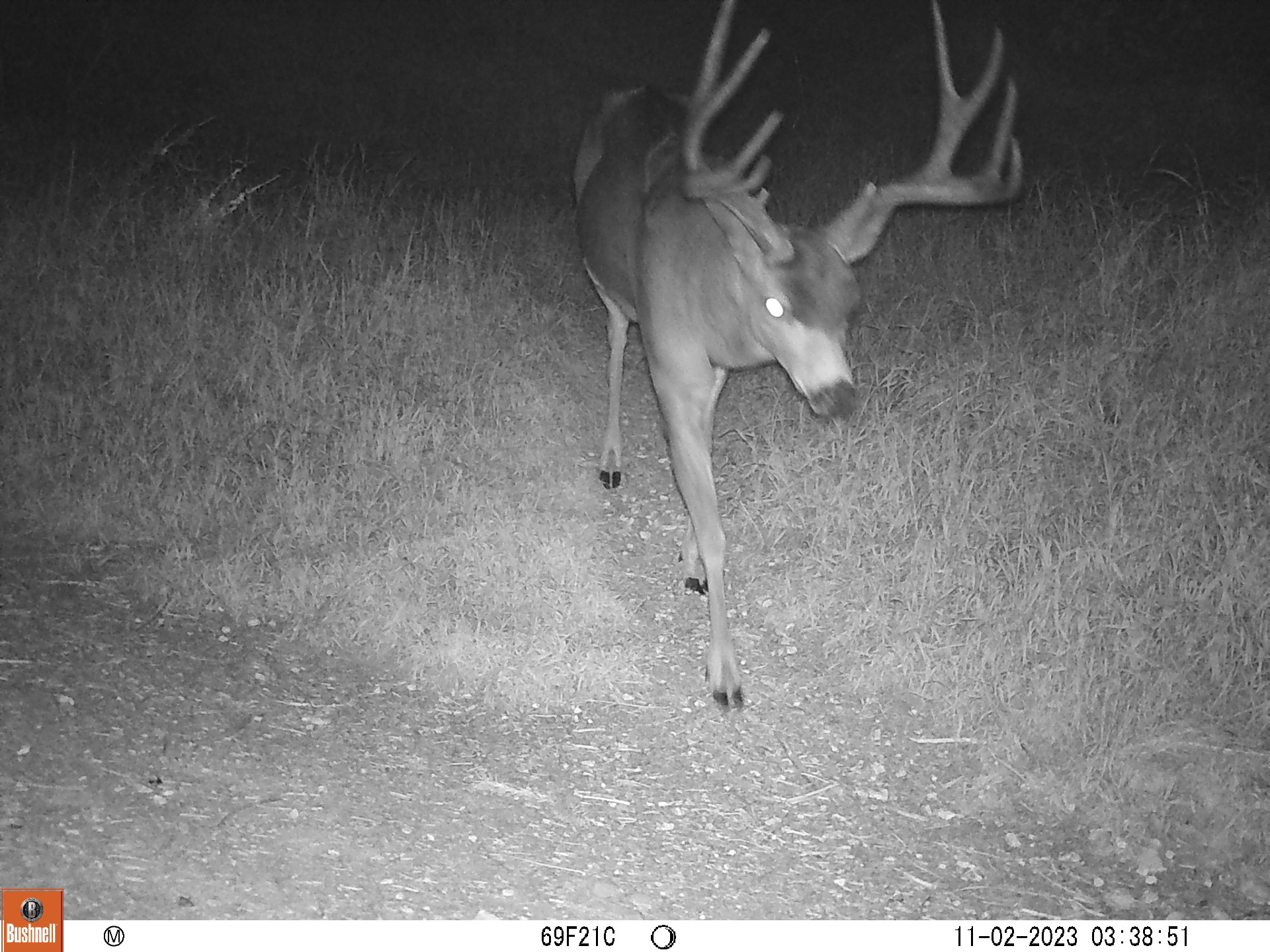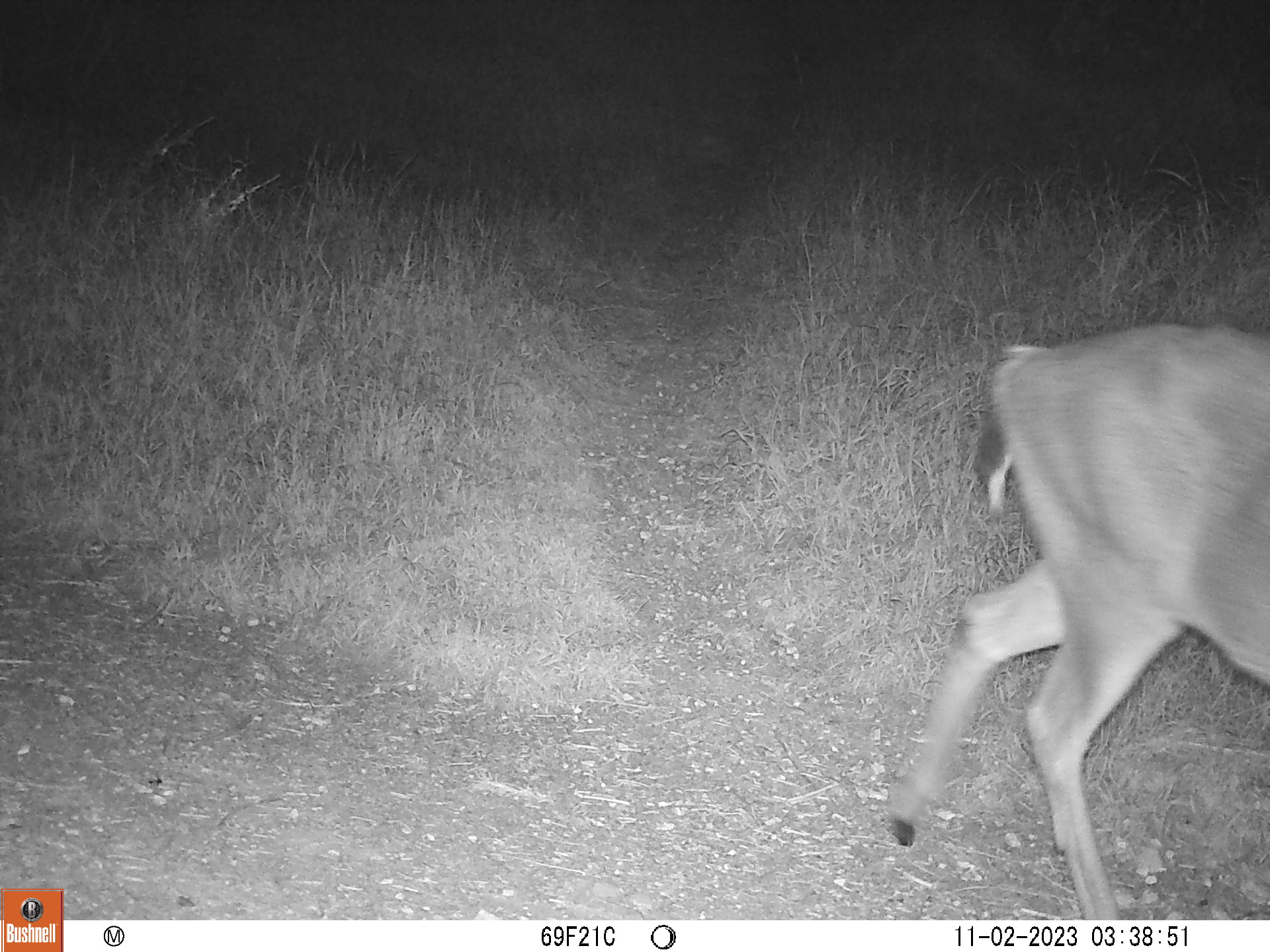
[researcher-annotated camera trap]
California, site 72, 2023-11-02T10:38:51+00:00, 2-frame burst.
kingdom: Animalia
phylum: Chordata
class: Mammalia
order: Artiodactyla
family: Cervidae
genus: Odocoileus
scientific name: Odocoileus hemionus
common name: mule deer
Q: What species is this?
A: Mule deer (Odocoileus hemionus).